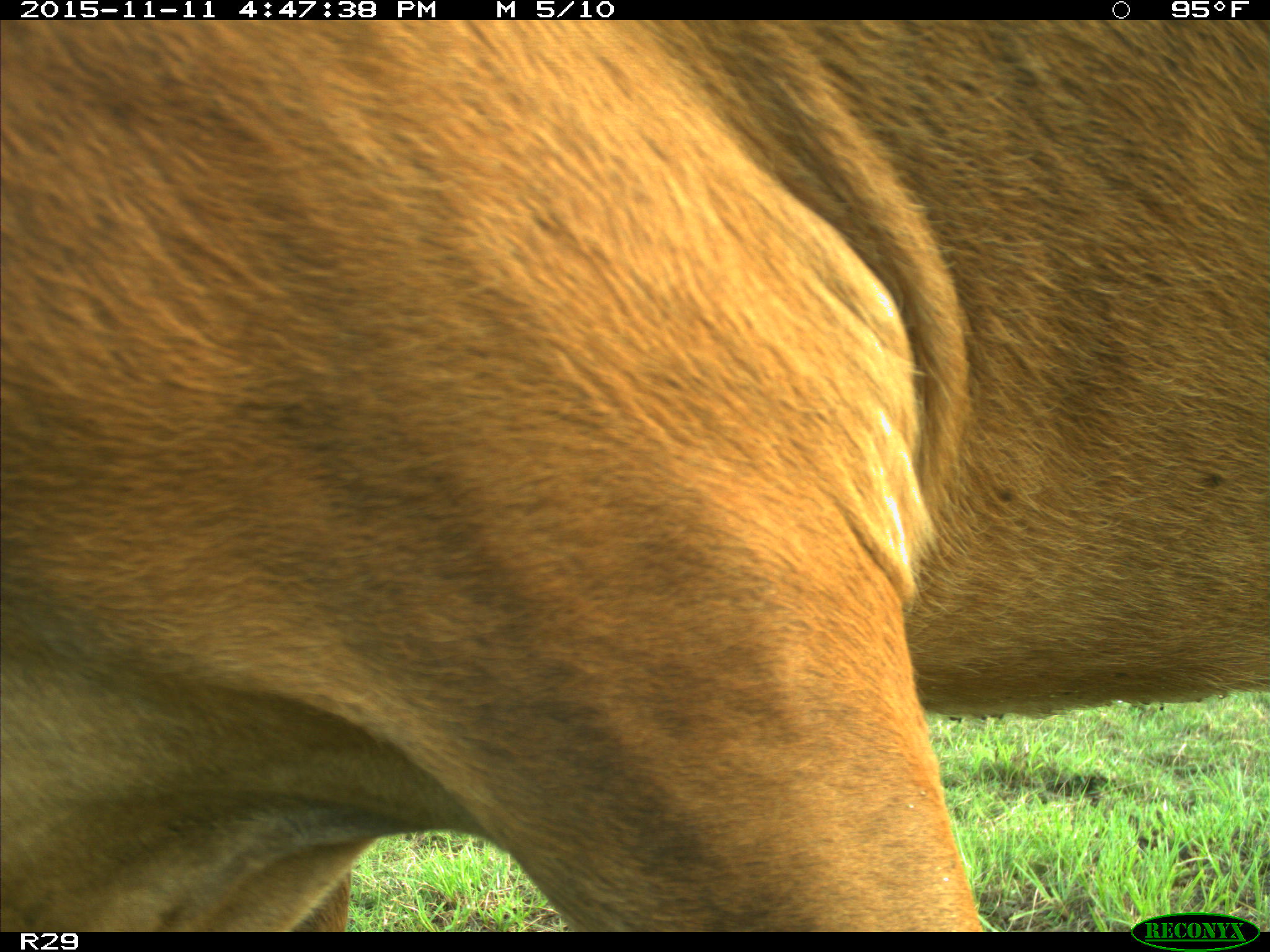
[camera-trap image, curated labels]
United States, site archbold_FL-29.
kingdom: Animalia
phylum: Chordata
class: Mammalia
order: Artiodactyla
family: Bovidae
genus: Bos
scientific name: Bos taurus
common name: domestic cow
Bos taurus (domestic cow).